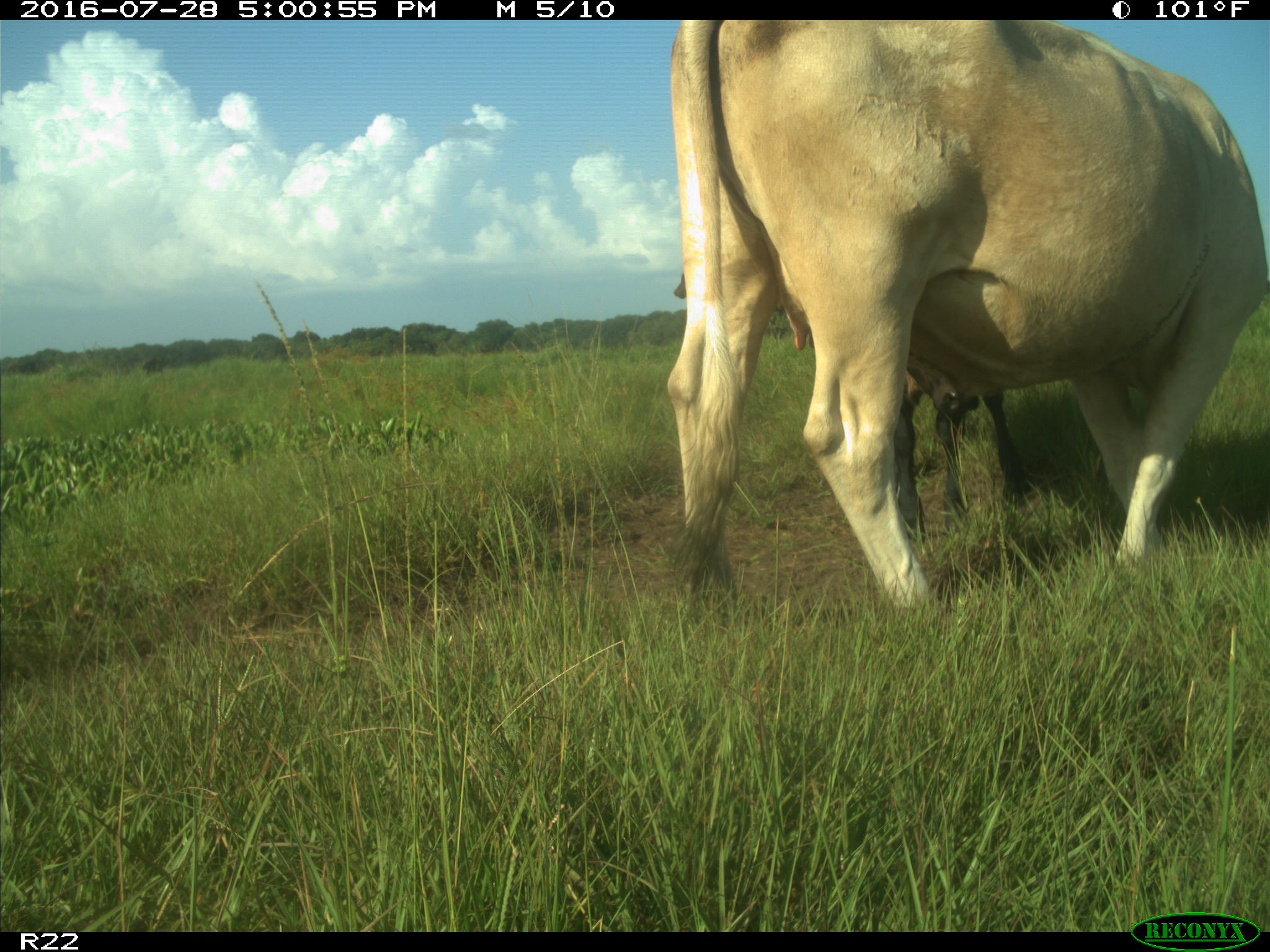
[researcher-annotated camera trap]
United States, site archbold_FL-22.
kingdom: Animalia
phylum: Chordata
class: Mammalia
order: Artiodactyla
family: Bovidae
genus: Bos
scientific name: Bos taurus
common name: domestic cow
Bos taurus (domestic cow).